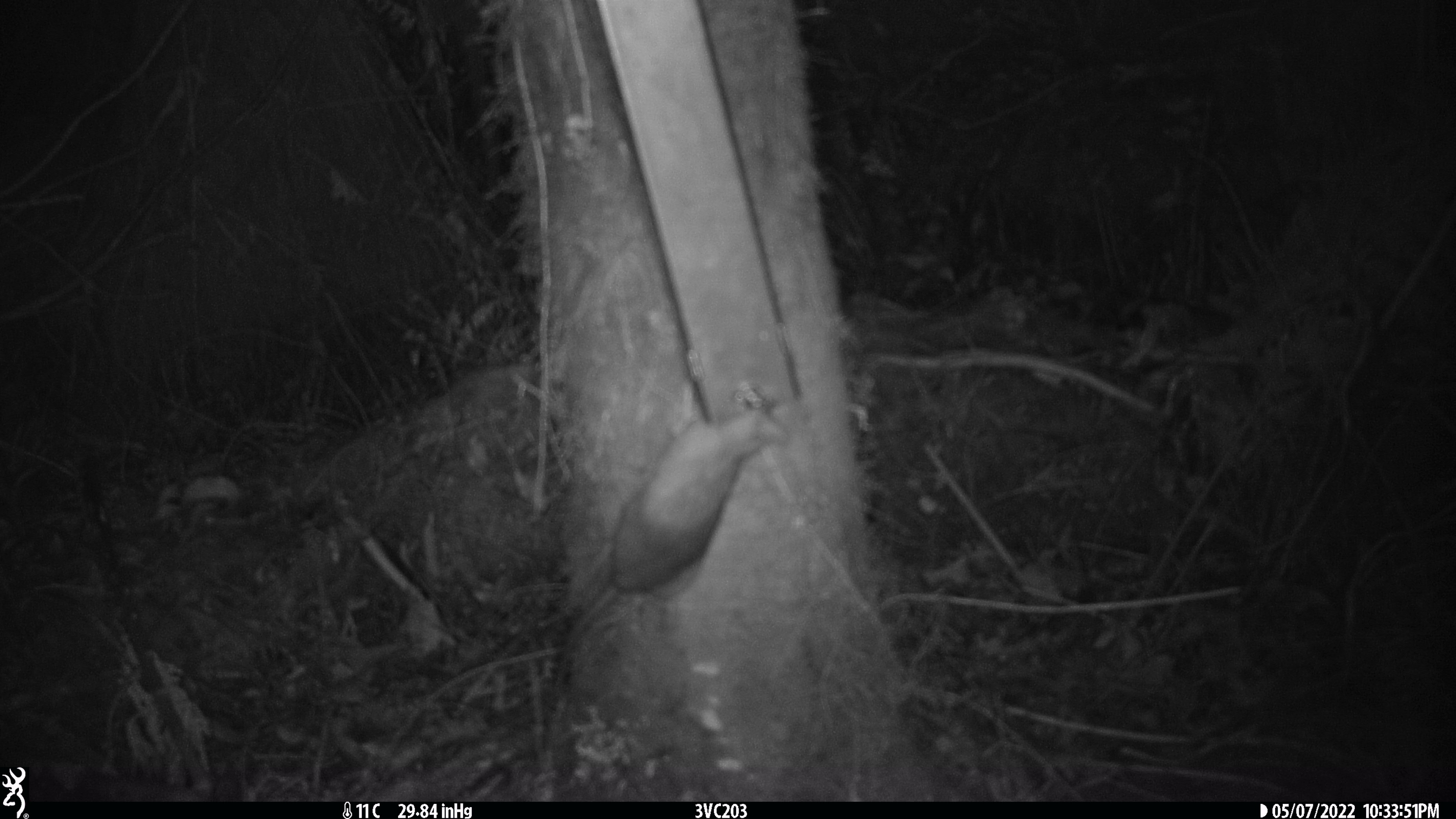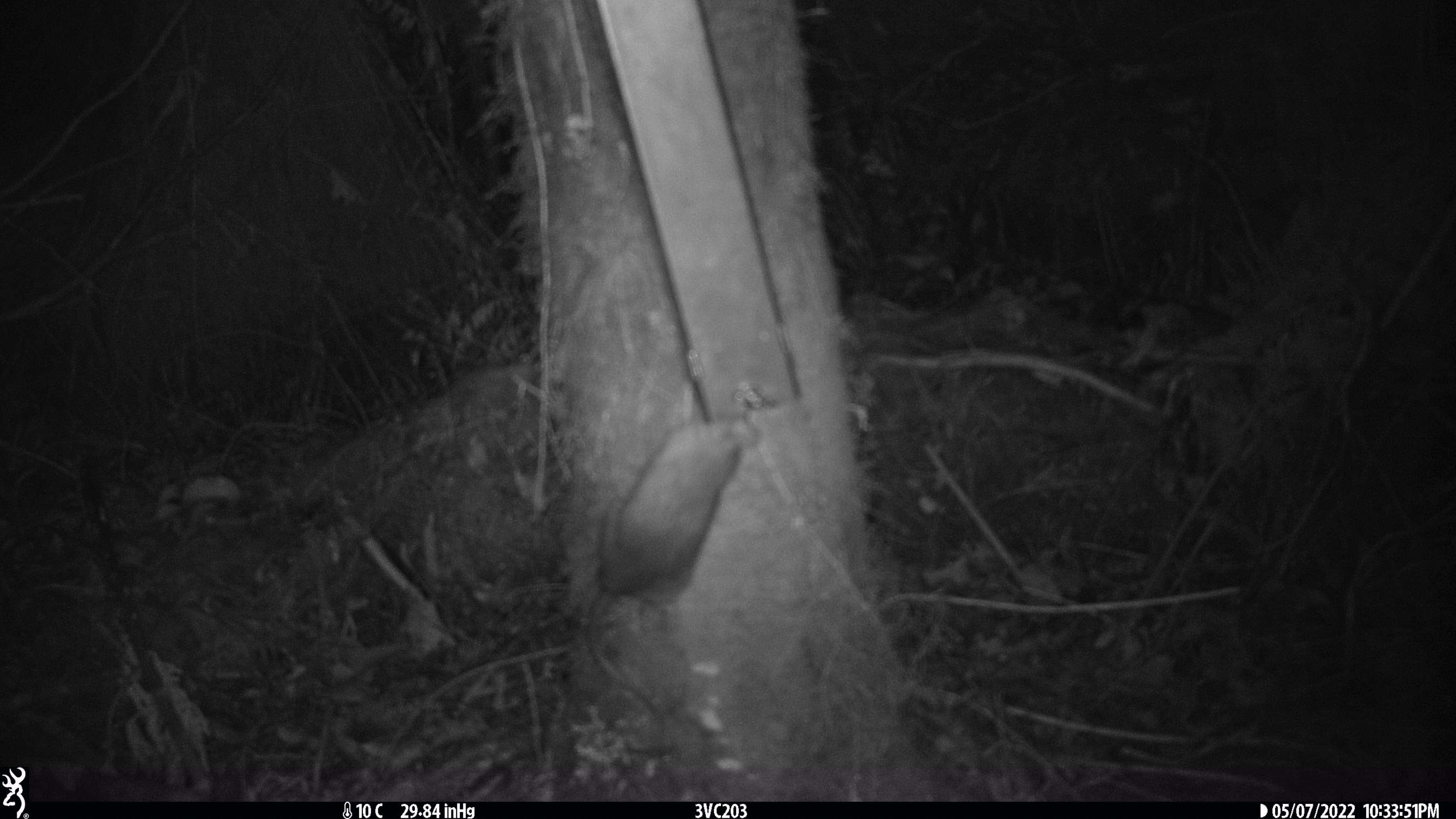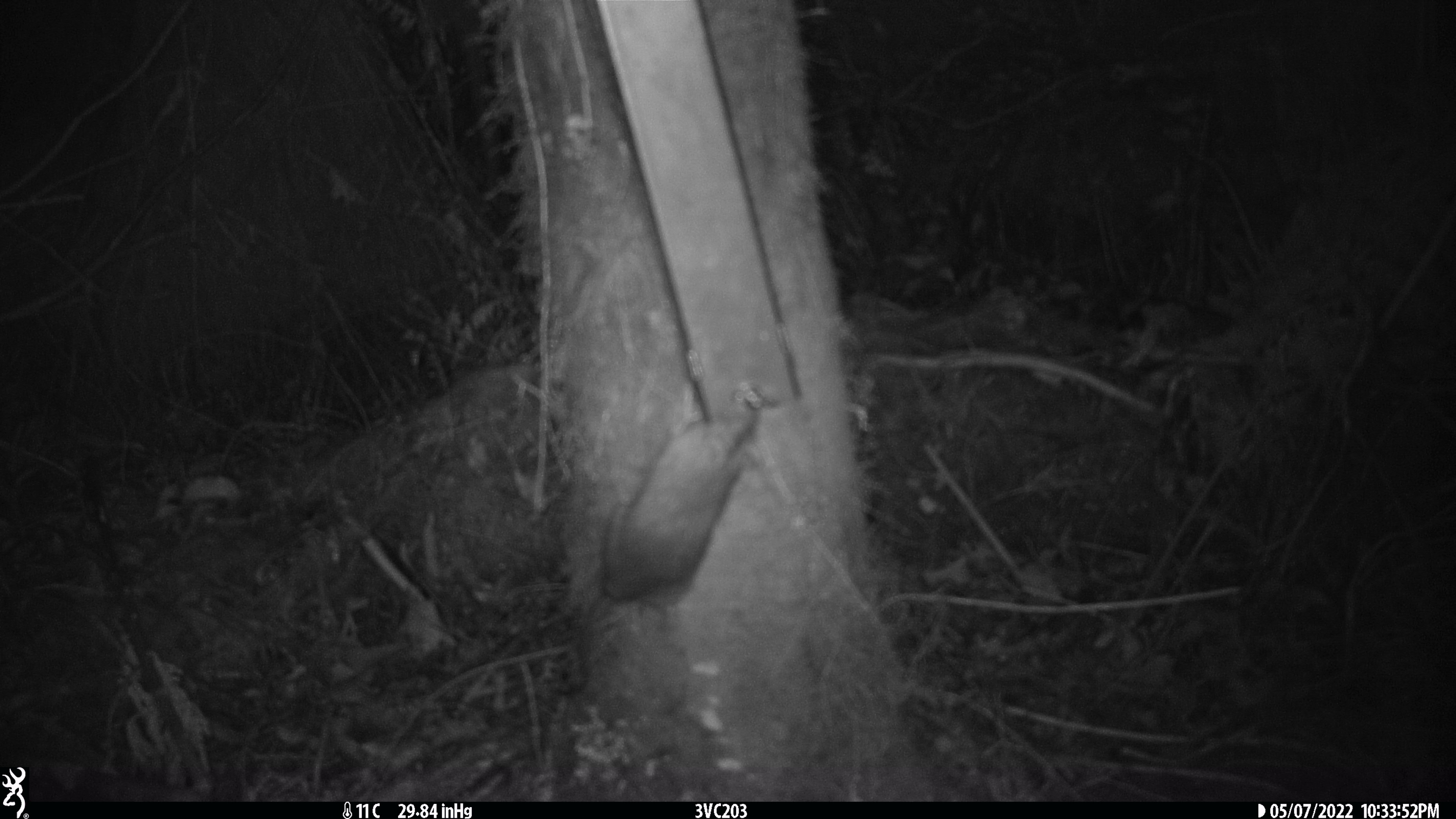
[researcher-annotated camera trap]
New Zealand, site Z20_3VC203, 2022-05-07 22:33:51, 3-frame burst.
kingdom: Animalia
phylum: Chordata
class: Mammalia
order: Rodentia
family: Muridae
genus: Rattus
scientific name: Rattus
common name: rat